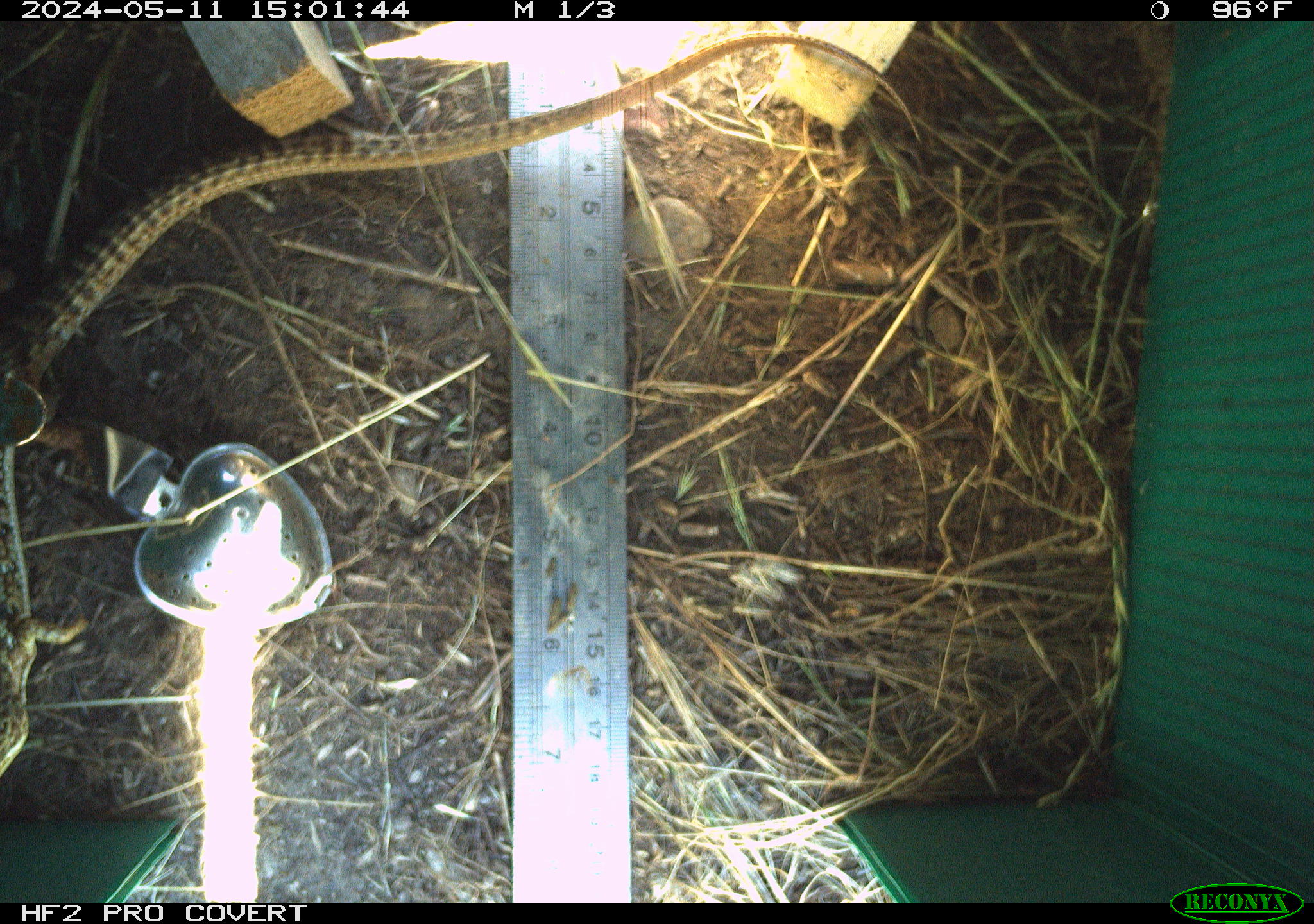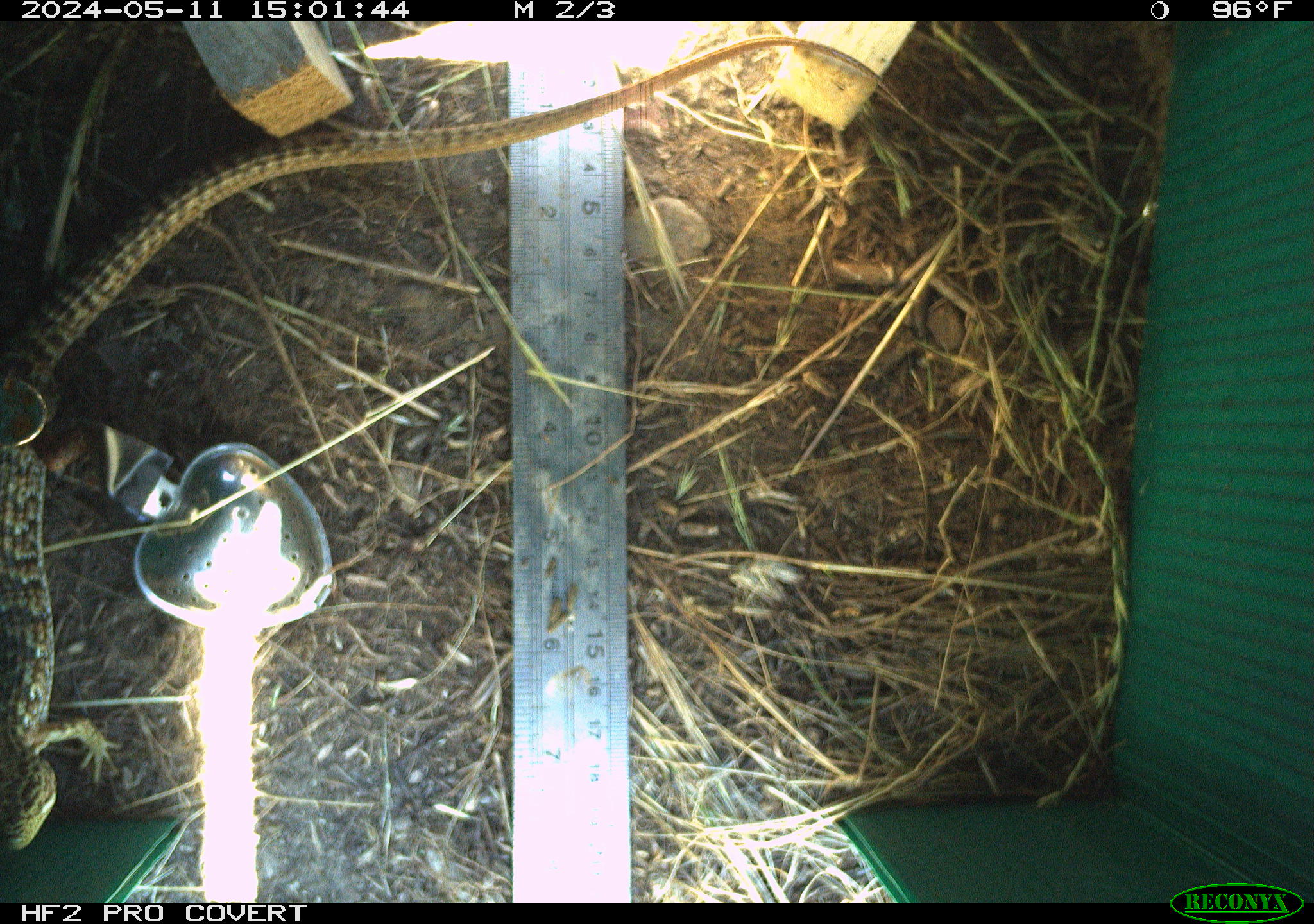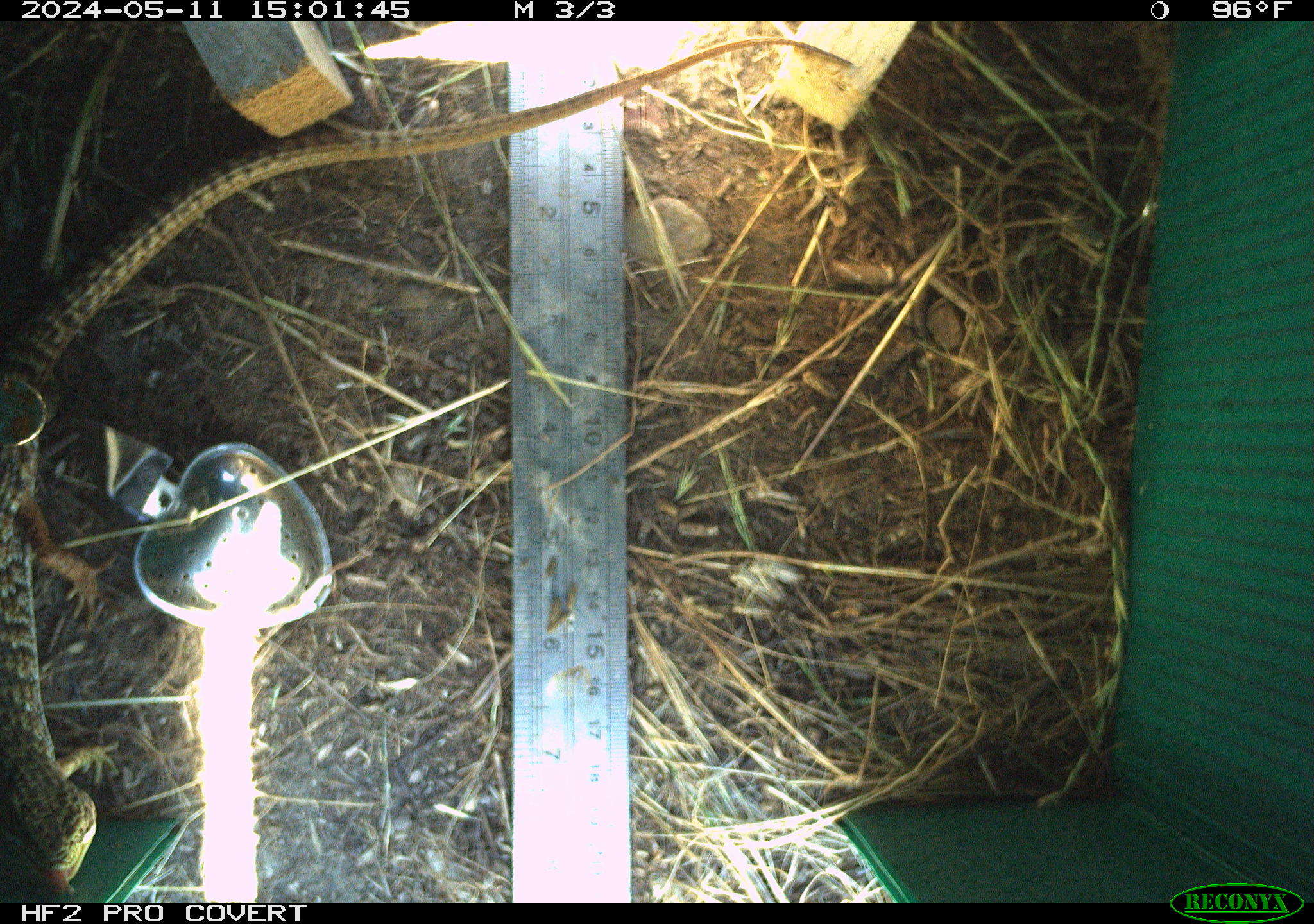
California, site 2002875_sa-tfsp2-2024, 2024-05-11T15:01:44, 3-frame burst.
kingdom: Animalia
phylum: Chordata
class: Reptilia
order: Squamata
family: Anguidae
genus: Elgaria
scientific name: Elgaria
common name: alligator lizards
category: elgaria species